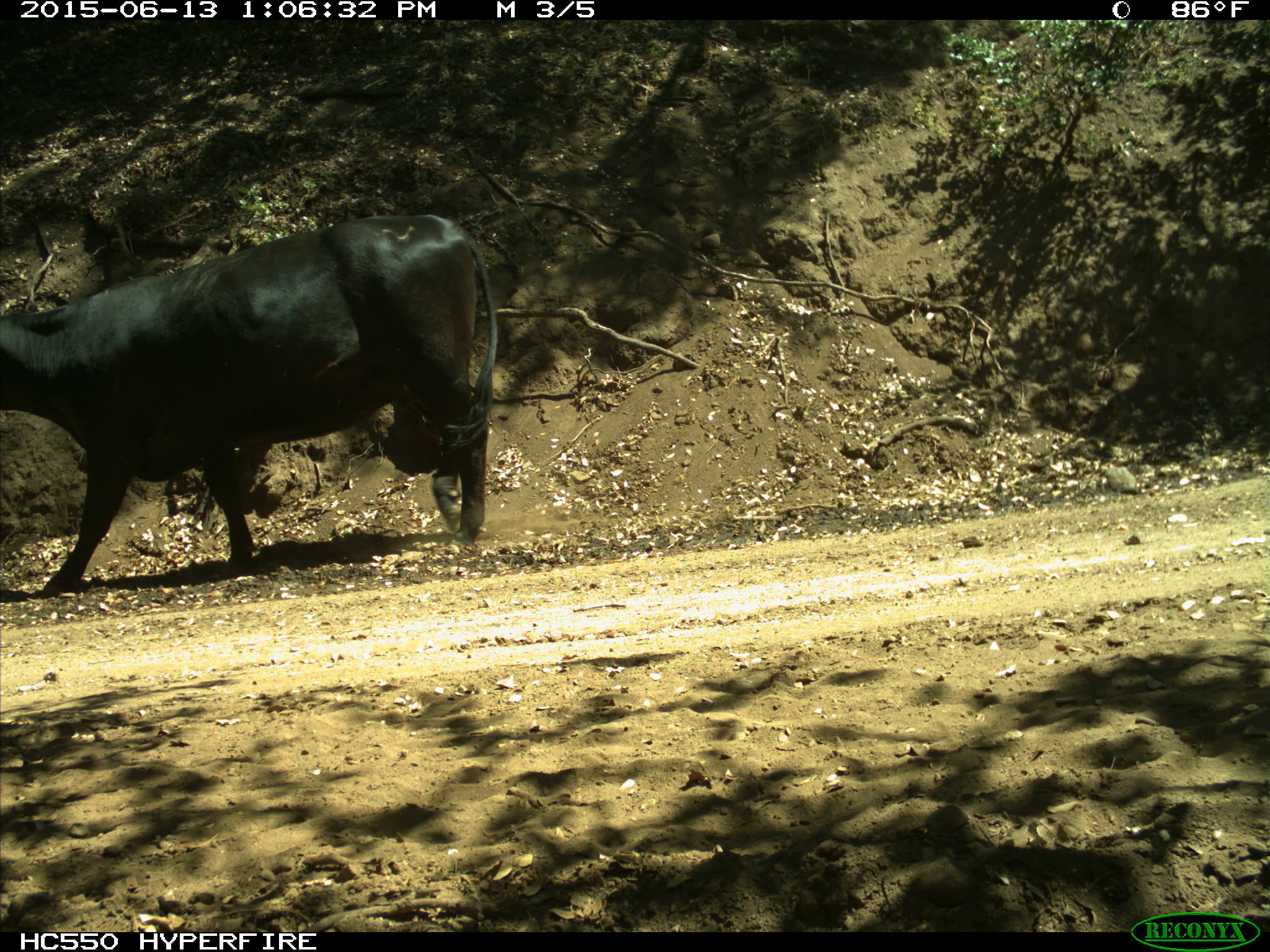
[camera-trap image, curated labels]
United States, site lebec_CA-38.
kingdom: Animalia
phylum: Chordata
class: Mammalia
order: Artiodactyla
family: Bovidae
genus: Bos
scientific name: Bos taurus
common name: domestic cow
Bos taurus (domestic cow).